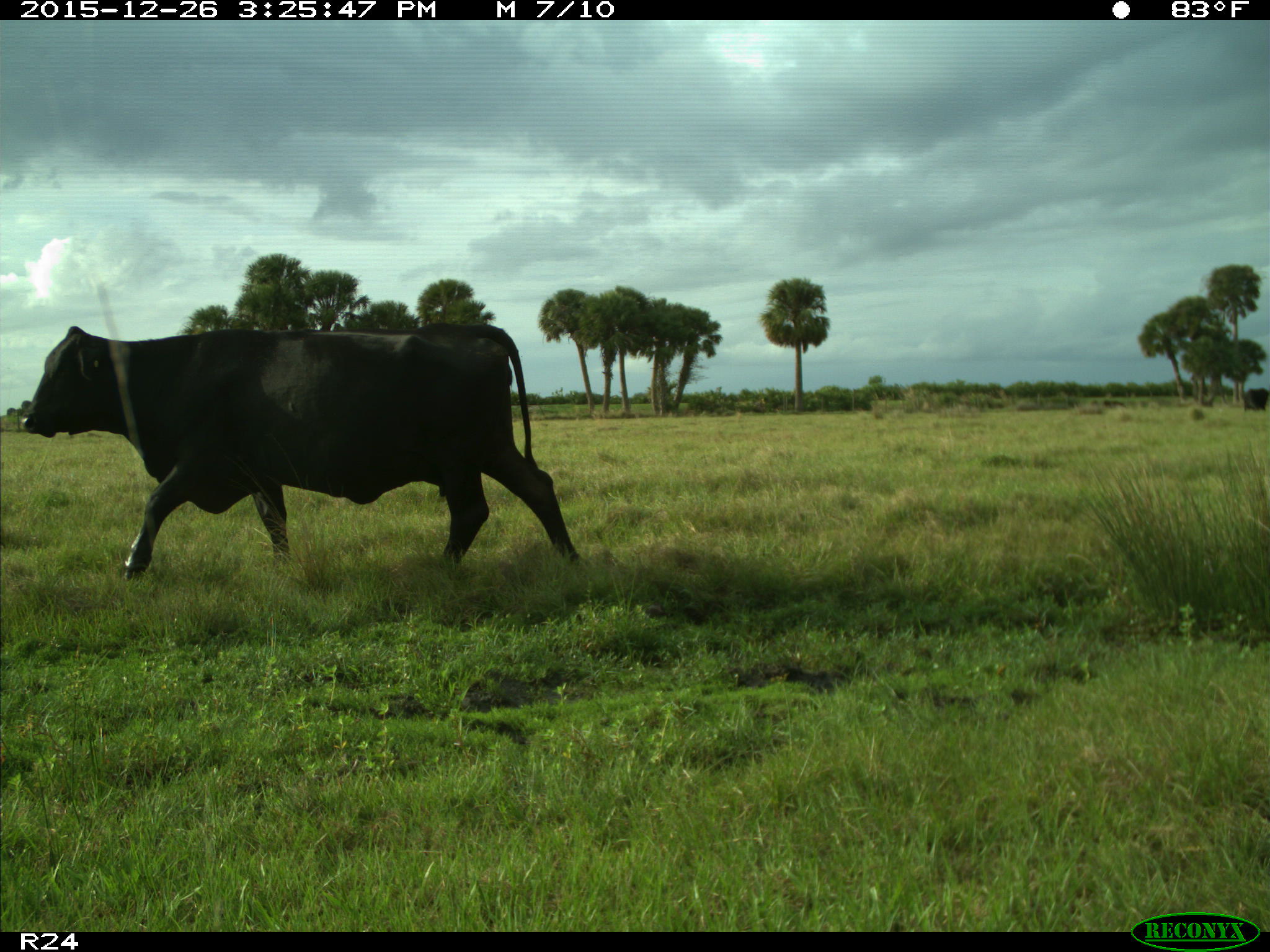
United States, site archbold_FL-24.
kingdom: Animalia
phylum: Chordata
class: Mammalia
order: Artiodactyla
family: Bovidae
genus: Bos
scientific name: Bos taurus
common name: domestic cow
Bos taurus (domestic cow).